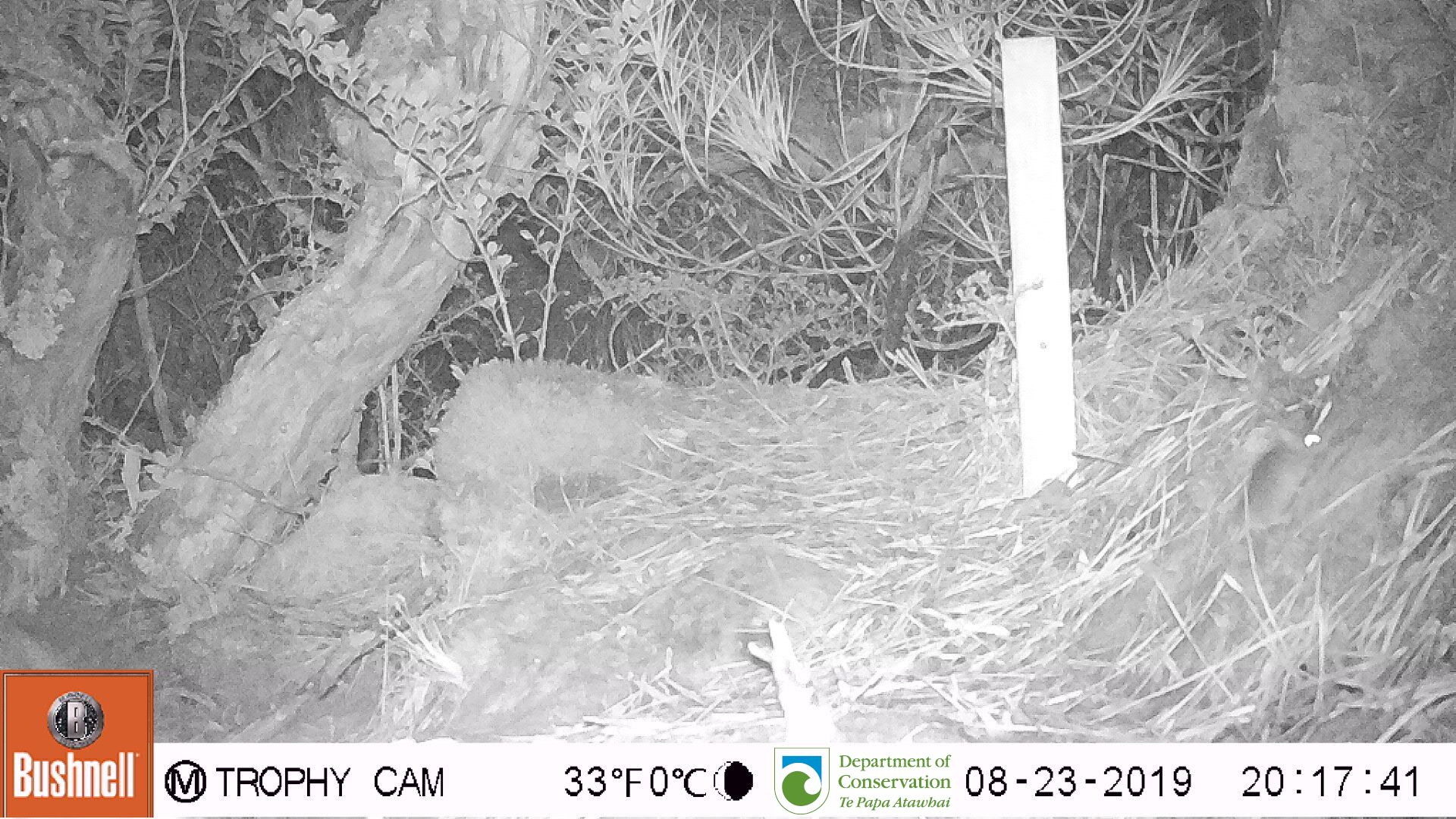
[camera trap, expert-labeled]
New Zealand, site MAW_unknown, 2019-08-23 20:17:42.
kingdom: Animalia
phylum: Chordata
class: Mammalia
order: Rodentia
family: Muridae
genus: Mus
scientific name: Mus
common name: mouse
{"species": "mouse (Mus)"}